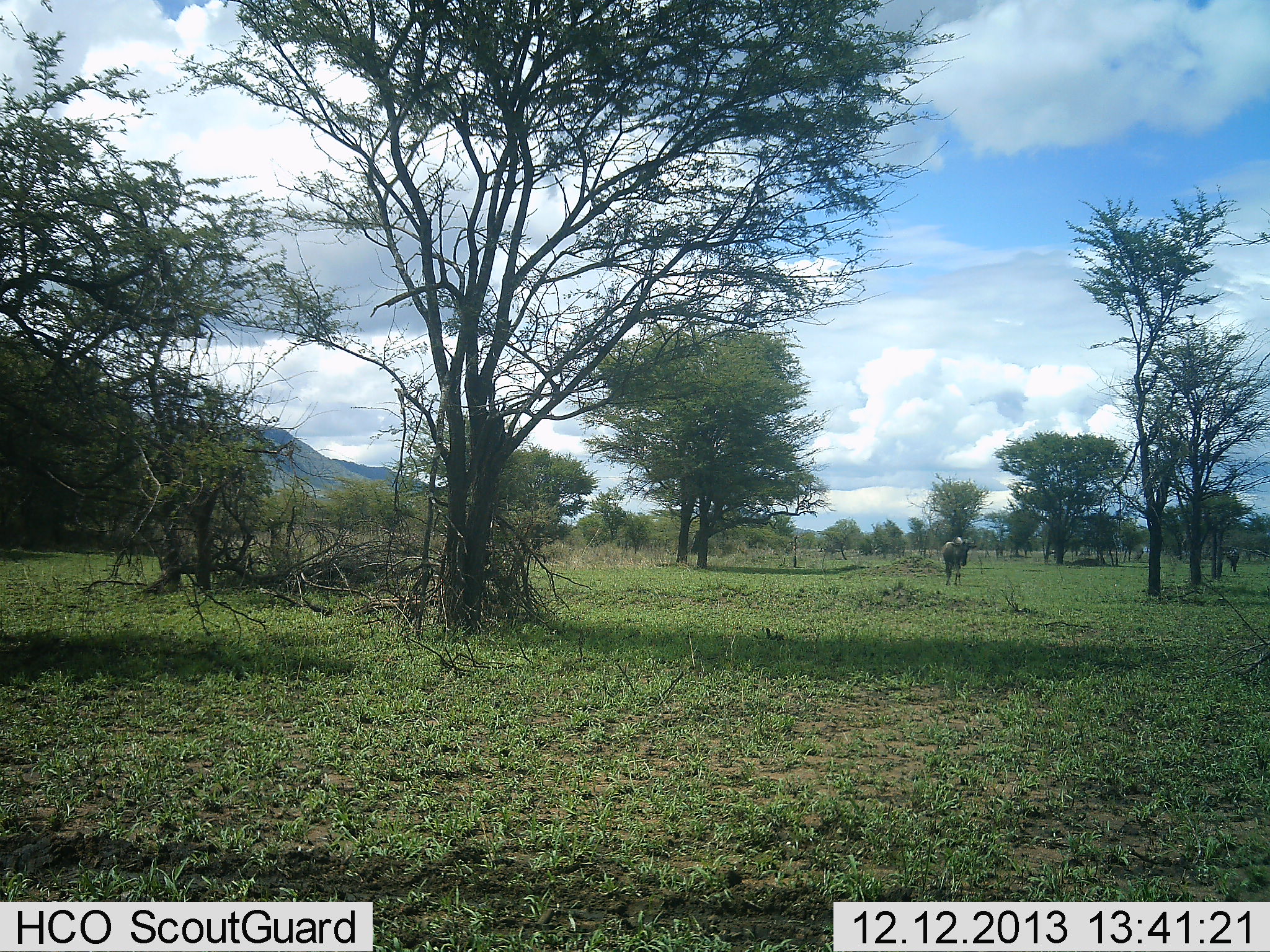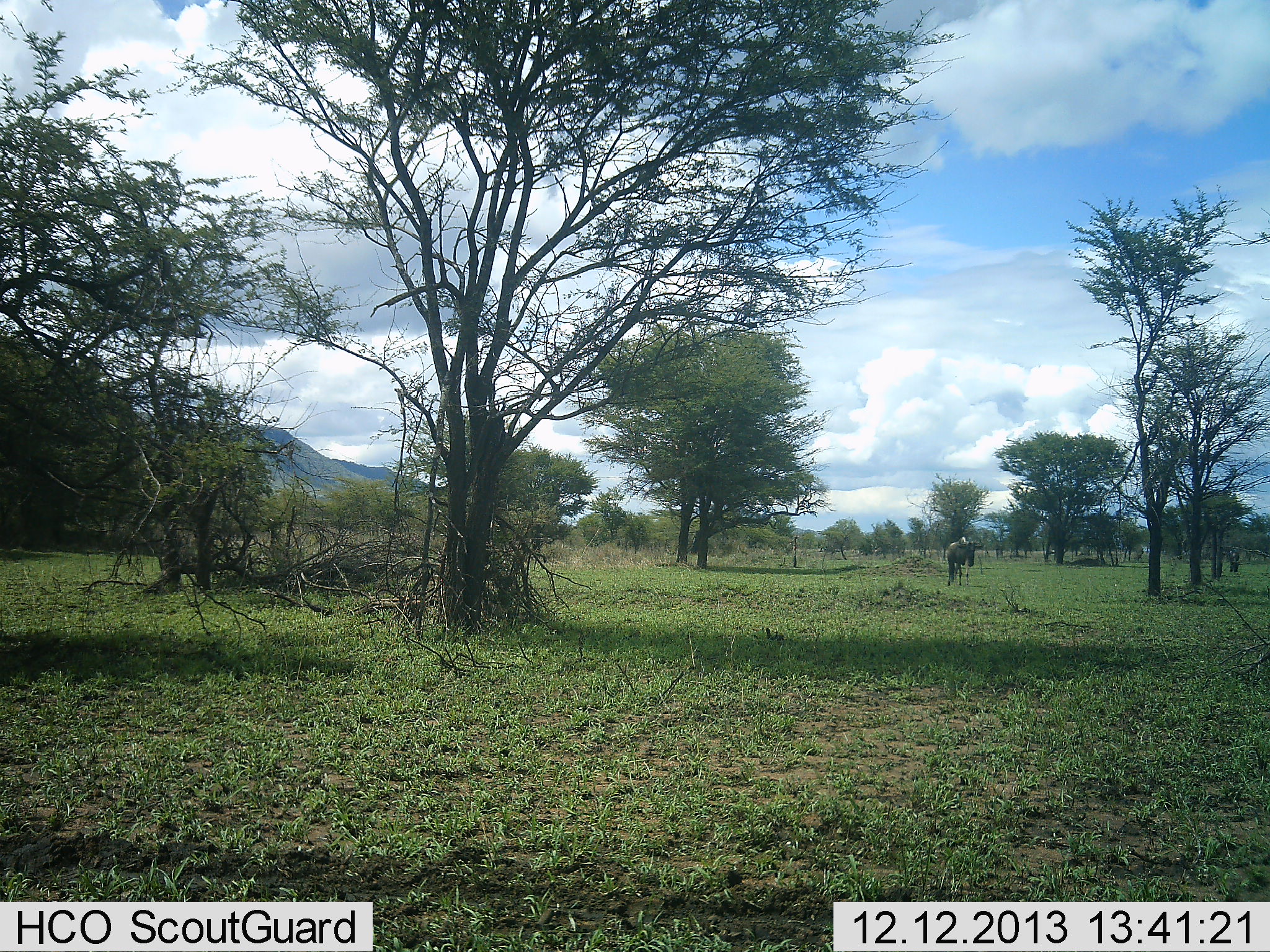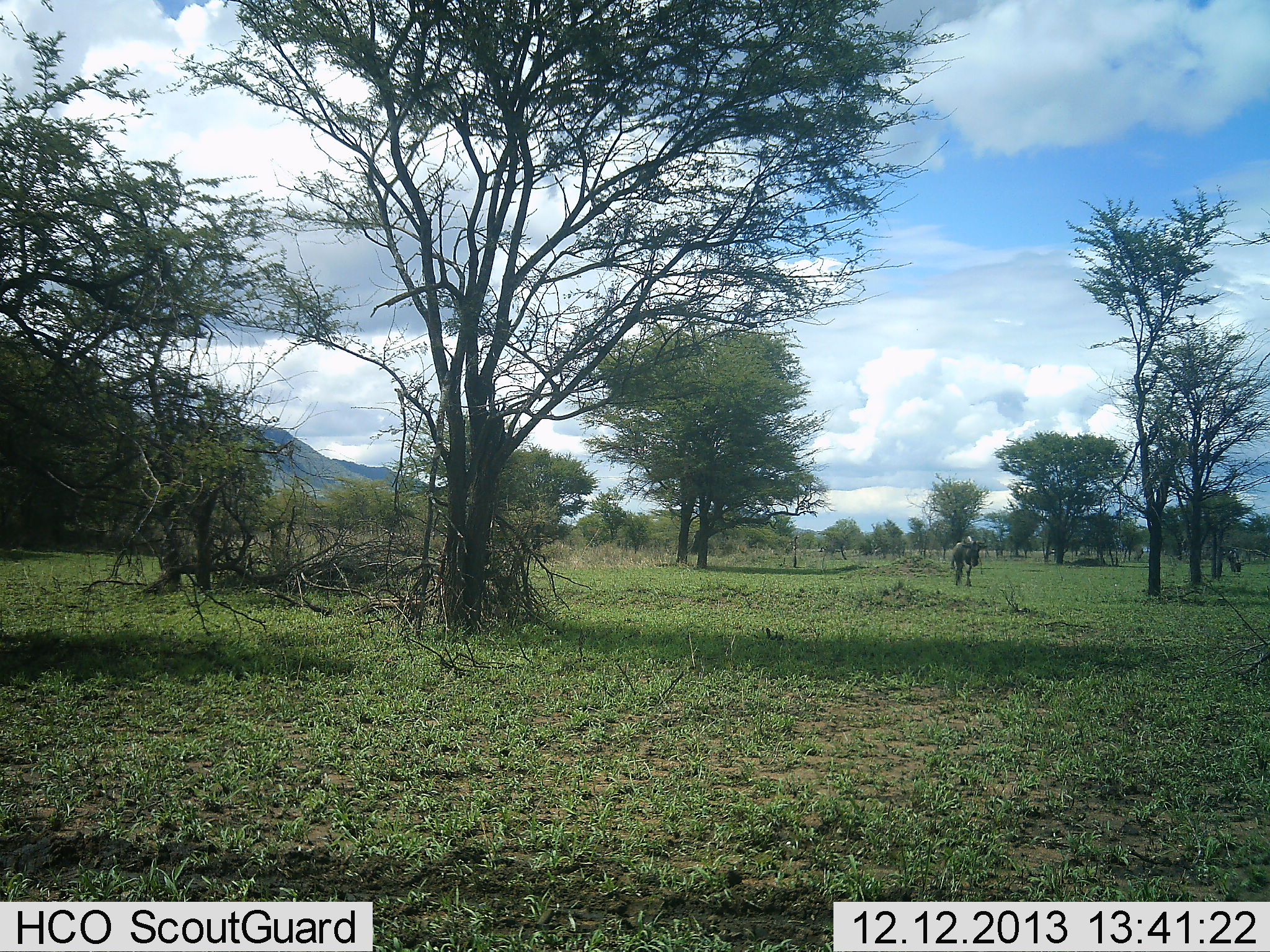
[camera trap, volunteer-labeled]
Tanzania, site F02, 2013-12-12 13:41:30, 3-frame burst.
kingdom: Animalia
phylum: Chordata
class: Mammalia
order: Artiodactyla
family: Bovidae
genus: Connochaetes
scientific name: Connochaetes taurinus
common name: blue wildebeest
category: wildebeest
Wildebeest (blue wildebeest) (Connochaetes taurinus), count 1. Behavior (volunteer vote fractions): standing 40%, resting 0%, moving 60%, interacting 0%. Young present (vote fraction): 0%. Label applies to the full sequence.